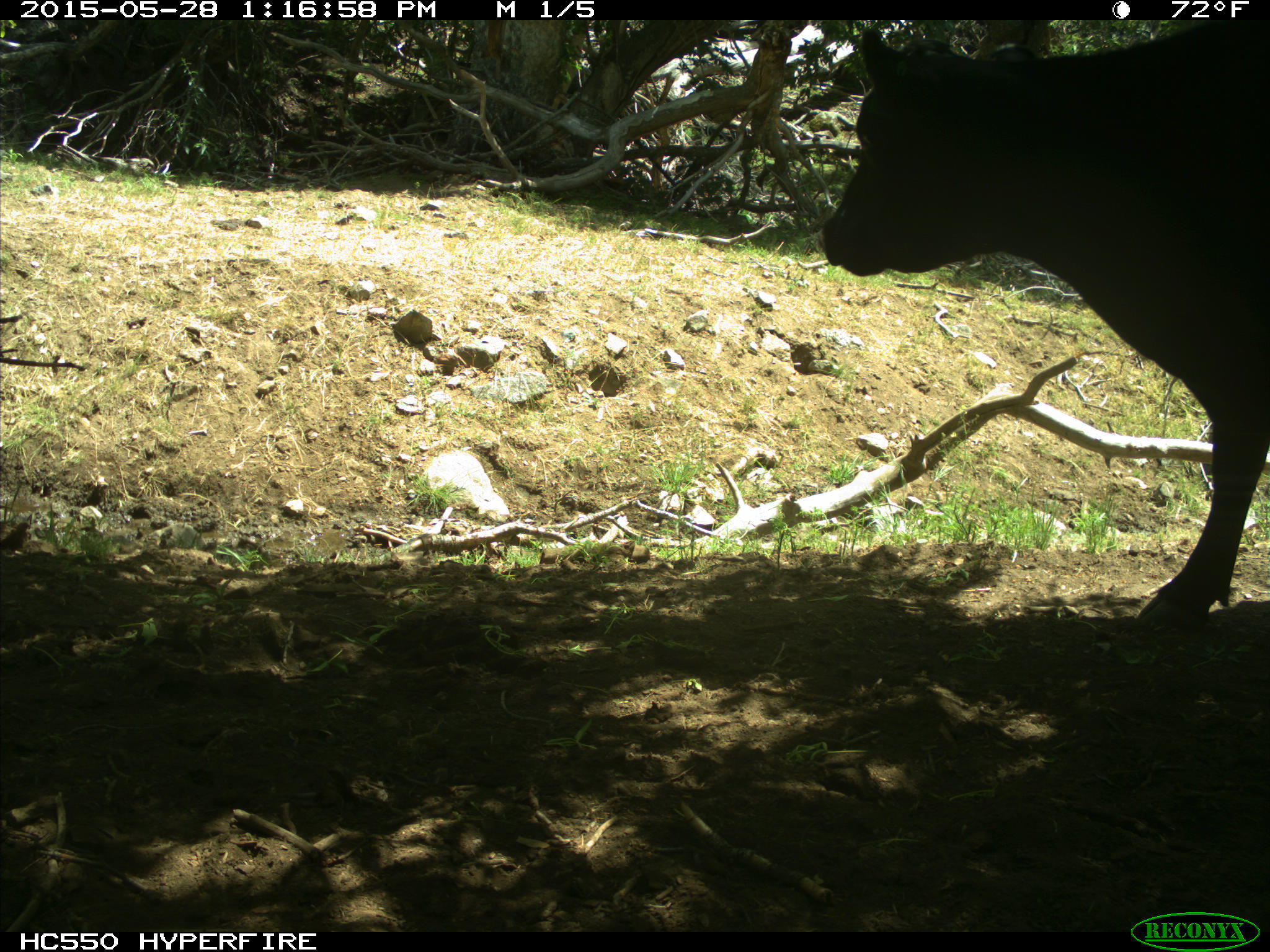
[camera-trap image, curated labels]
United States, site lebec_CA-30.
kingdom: Animalia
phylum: Chordata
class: Mammalia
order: Artiodactyla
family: Bovidae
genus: Bos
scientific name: Bos taurus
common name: domestic cow